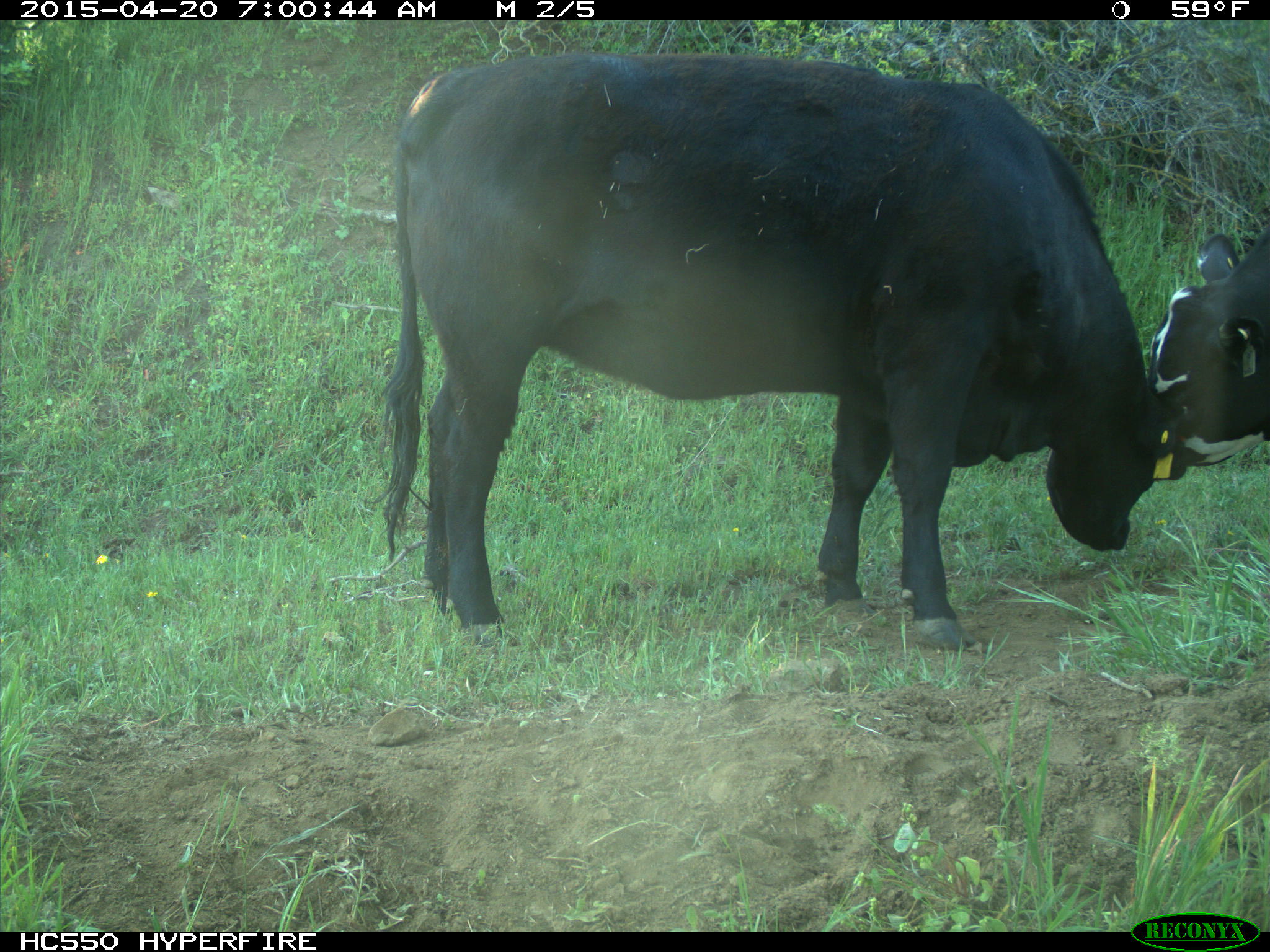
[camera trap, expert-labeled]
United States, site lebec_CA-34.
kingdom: Animalia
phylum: Chordata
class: Mammalia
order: Artiodactyla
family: Bovidae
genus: Bos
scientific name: Bos taurus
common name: domestic cow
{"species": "Bos taurus (domestic cow)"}